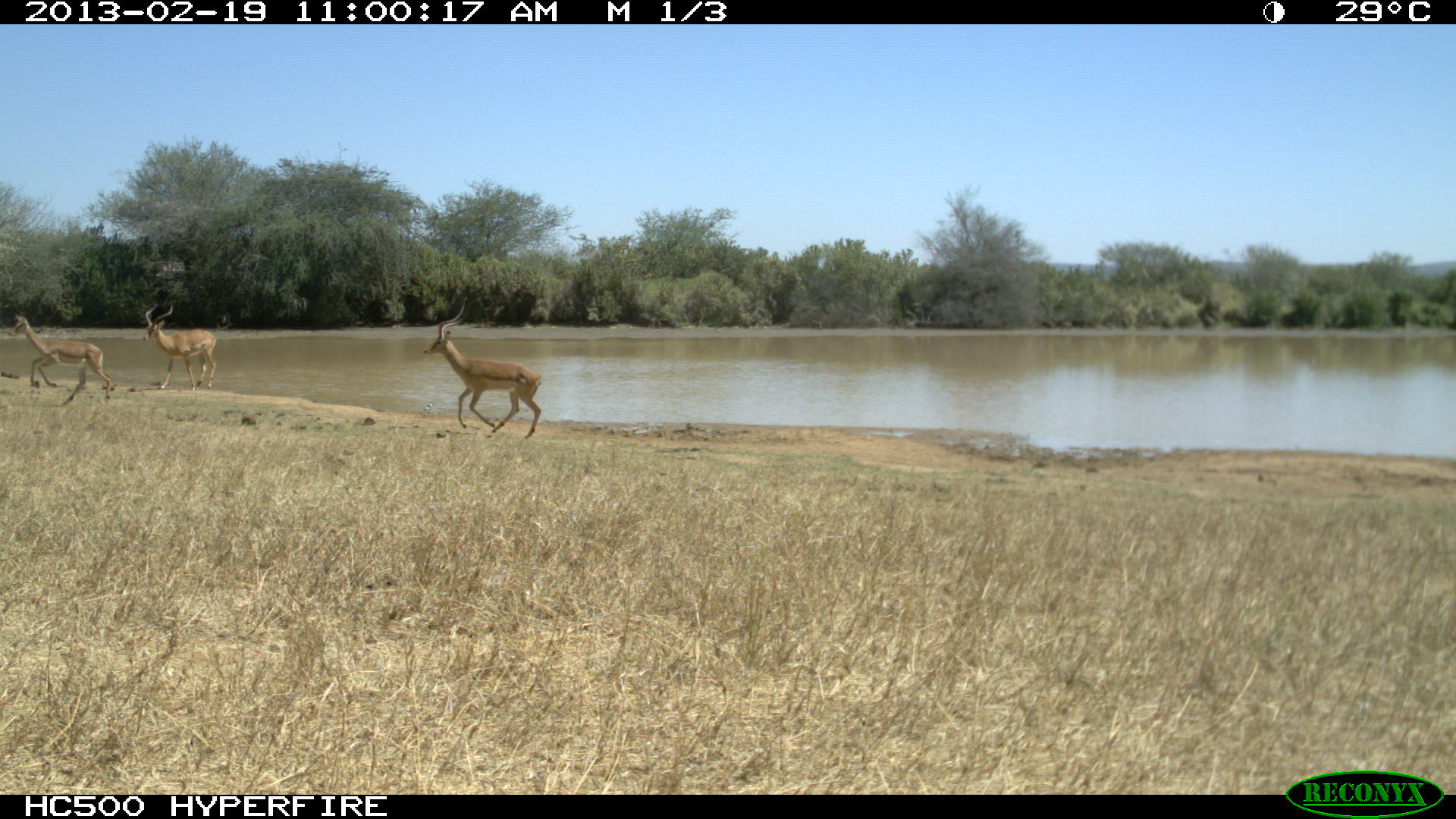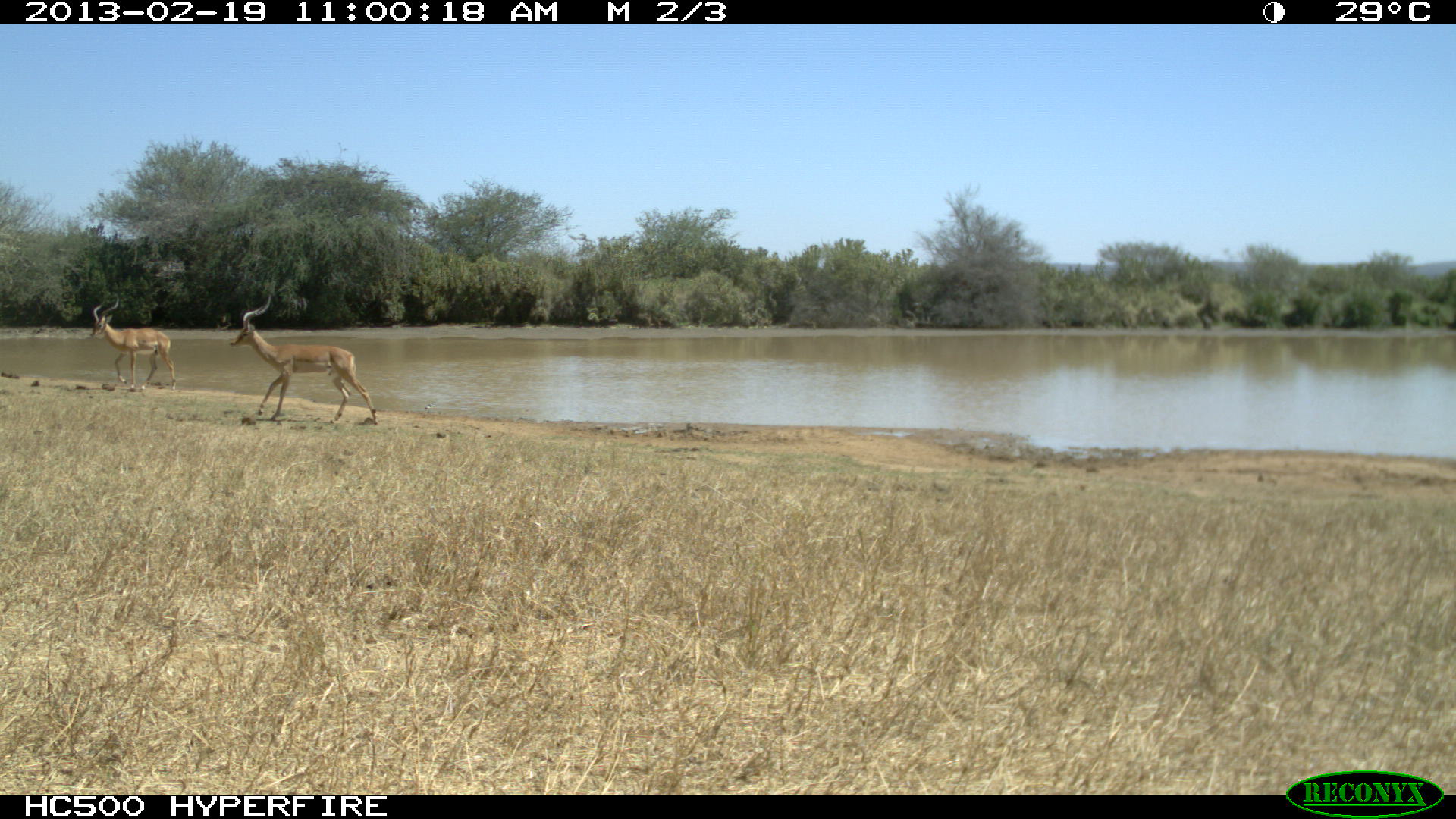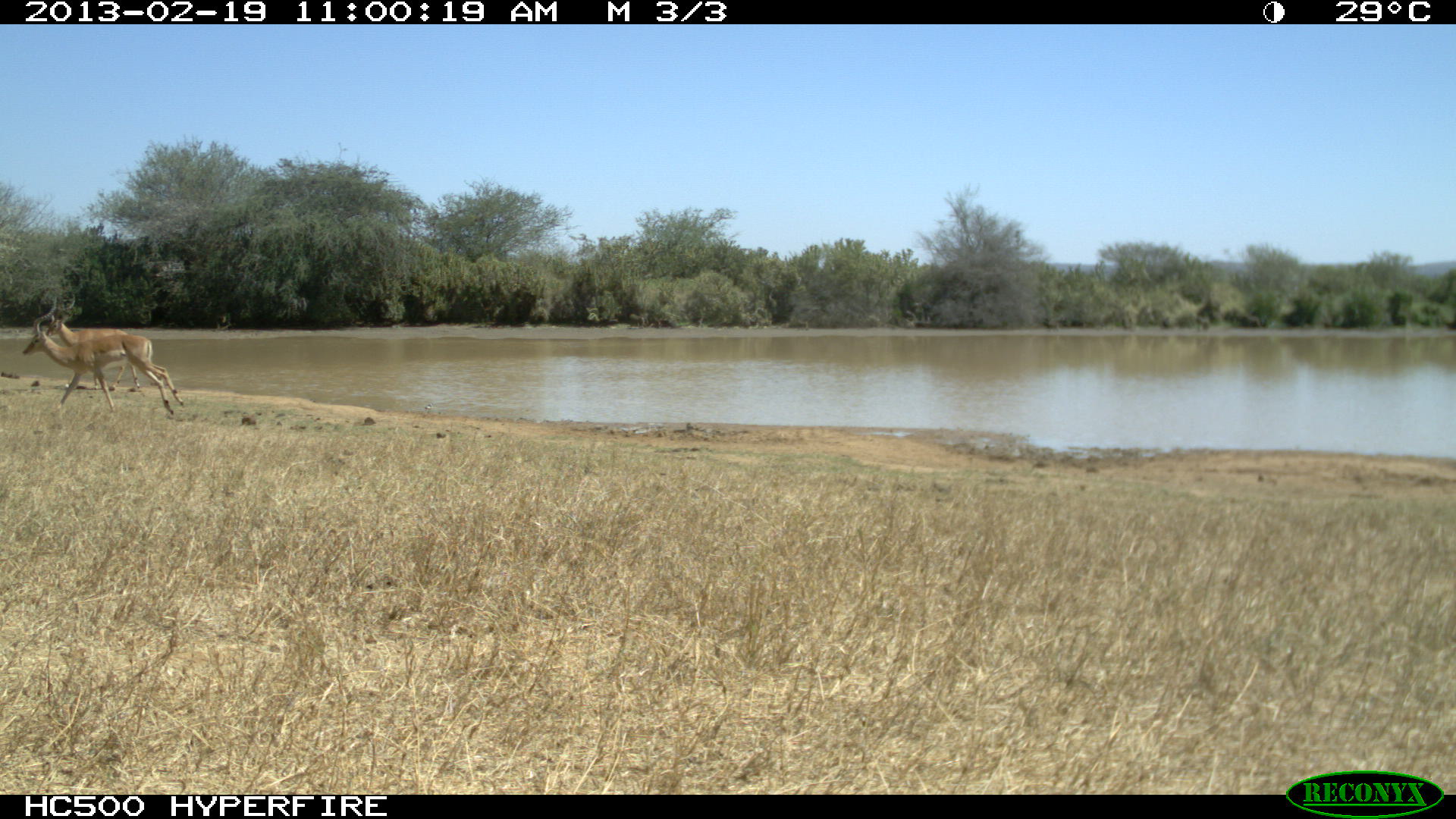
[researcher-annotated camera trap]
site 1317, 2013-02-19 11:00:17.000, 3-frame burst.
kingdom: Animalia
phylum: Chordata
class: Mammalia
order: Artiodactyla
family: Bovidae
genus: Aepyceros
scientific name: Aepyceros melampus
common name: impala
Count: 3.